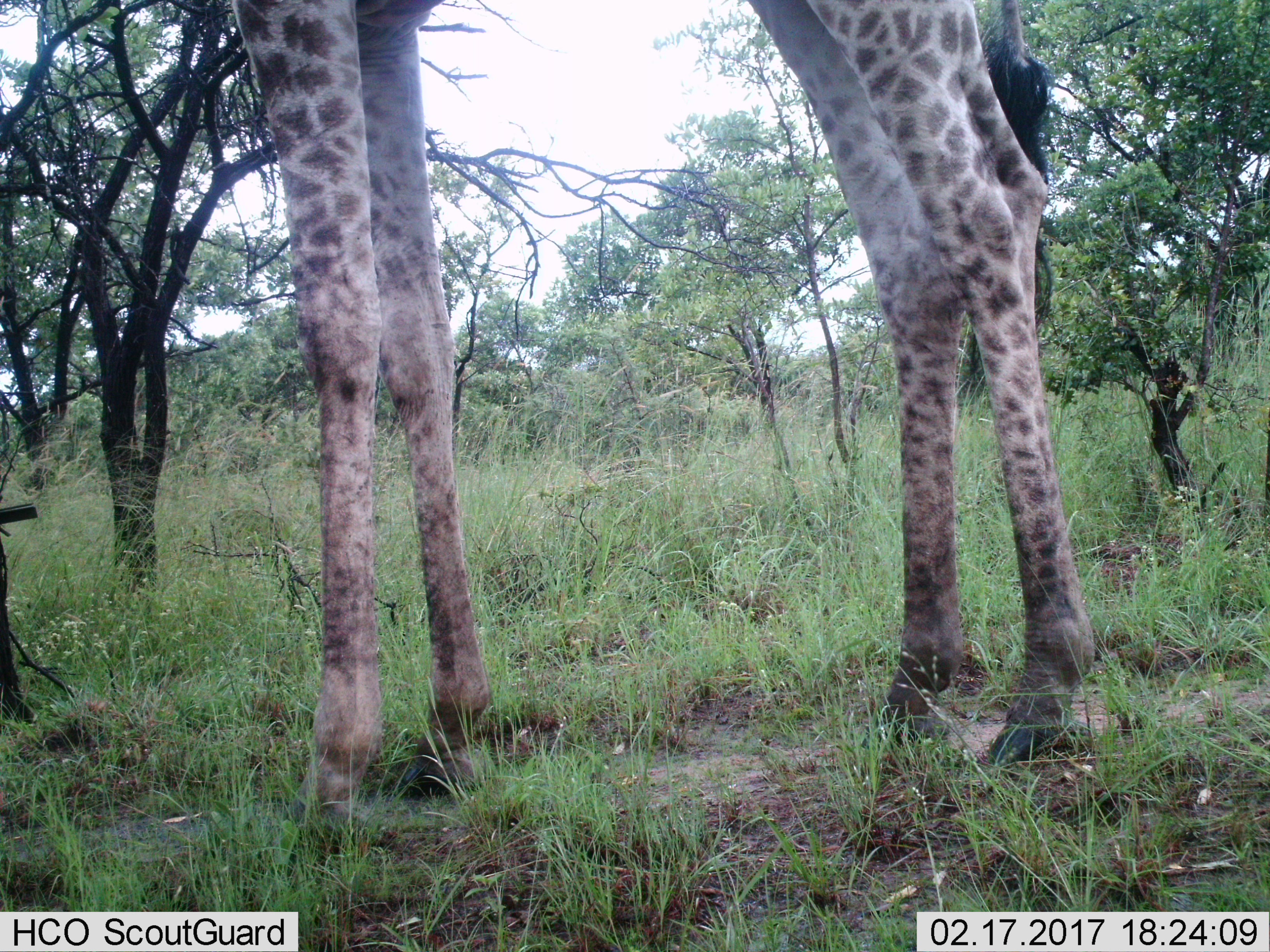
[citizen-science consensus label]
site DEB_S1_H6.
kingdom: Animalia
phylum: Chordata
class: Mammalia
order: Artiodactyla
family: Giraffidae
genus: Giraffa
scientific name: Giraffa camelopardalis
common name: giraffe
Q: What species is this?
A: Giraffe (Giraffa camelopardalis).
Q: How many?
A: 1.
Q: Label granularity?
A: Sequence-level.